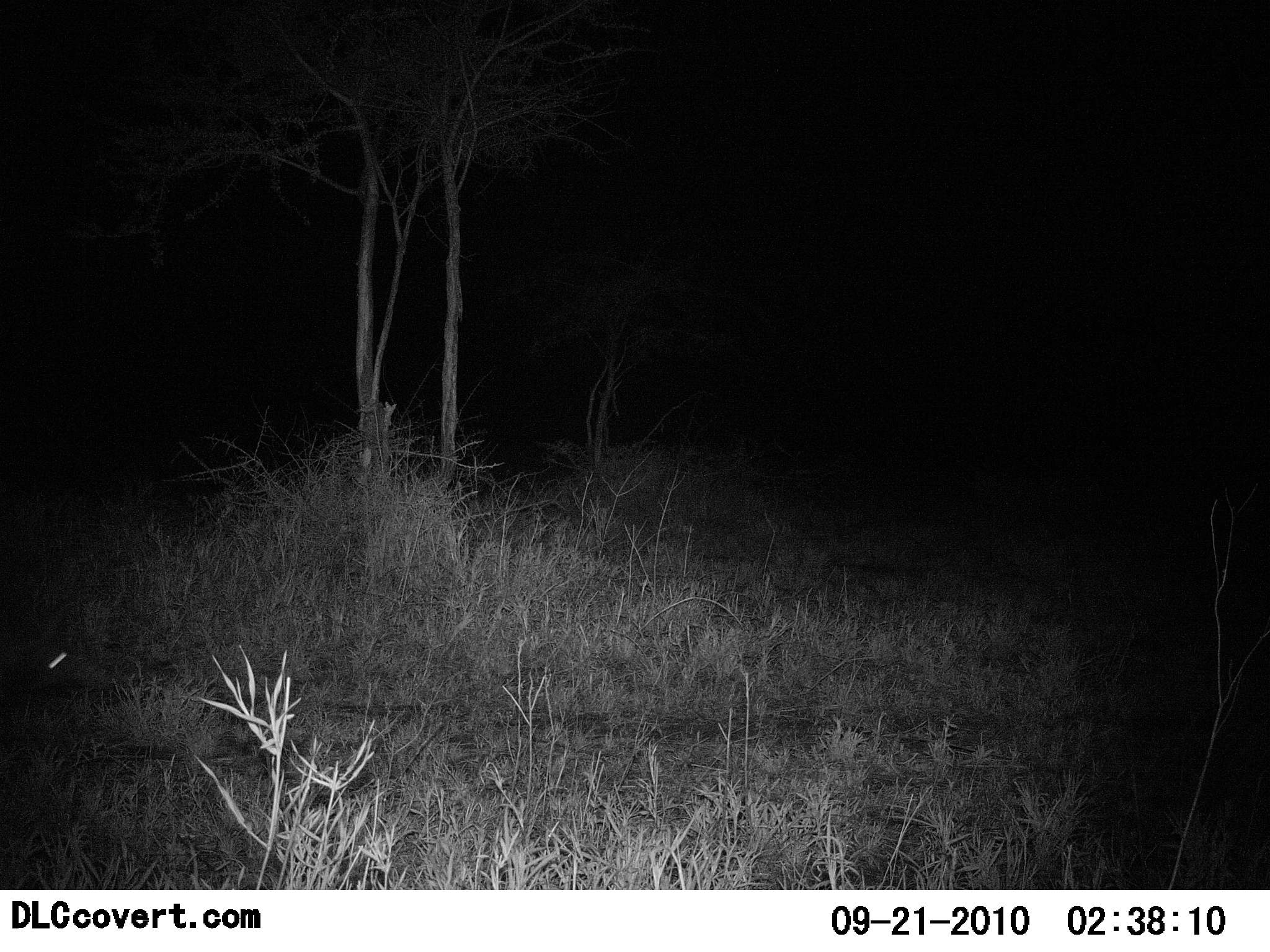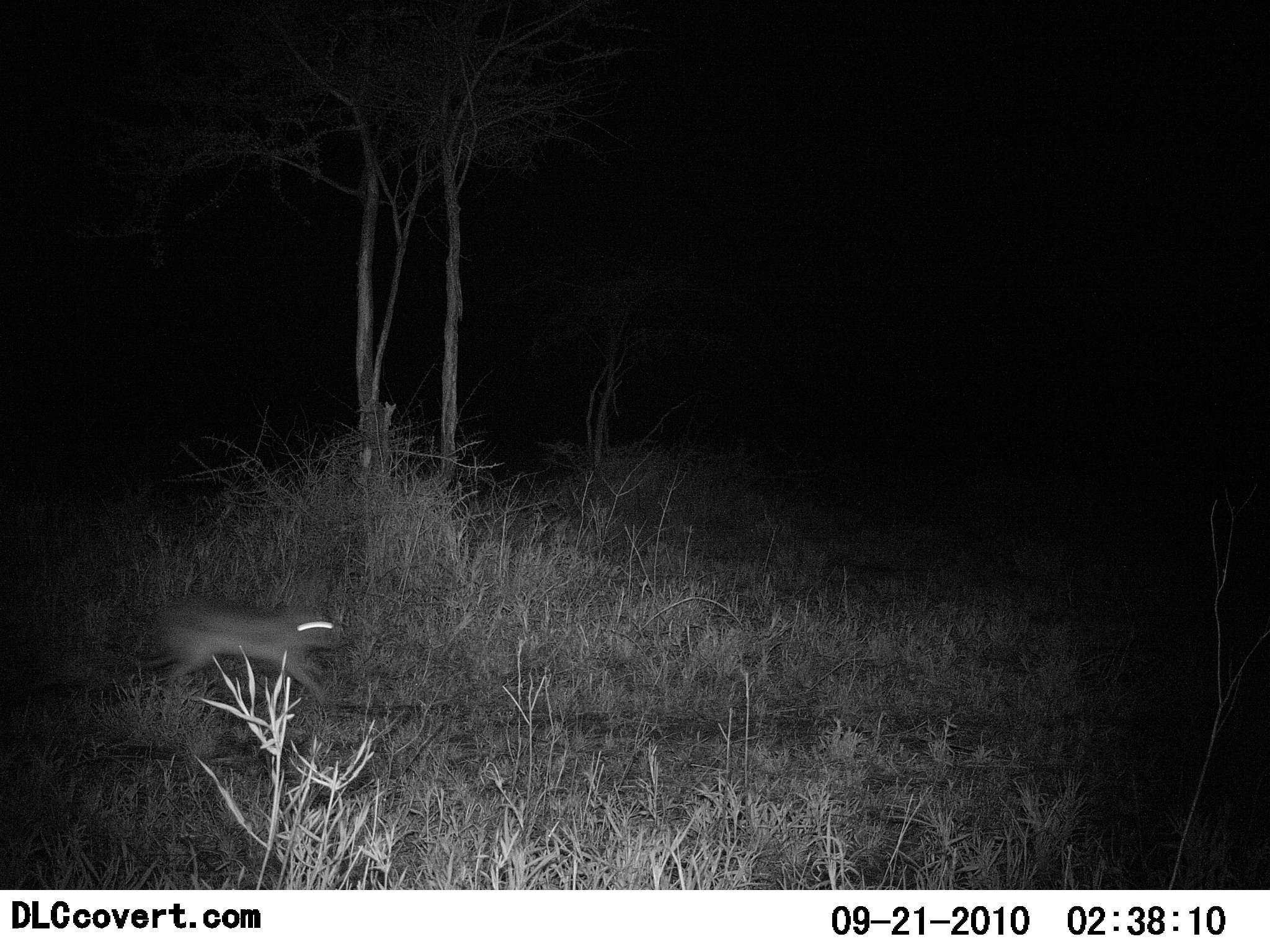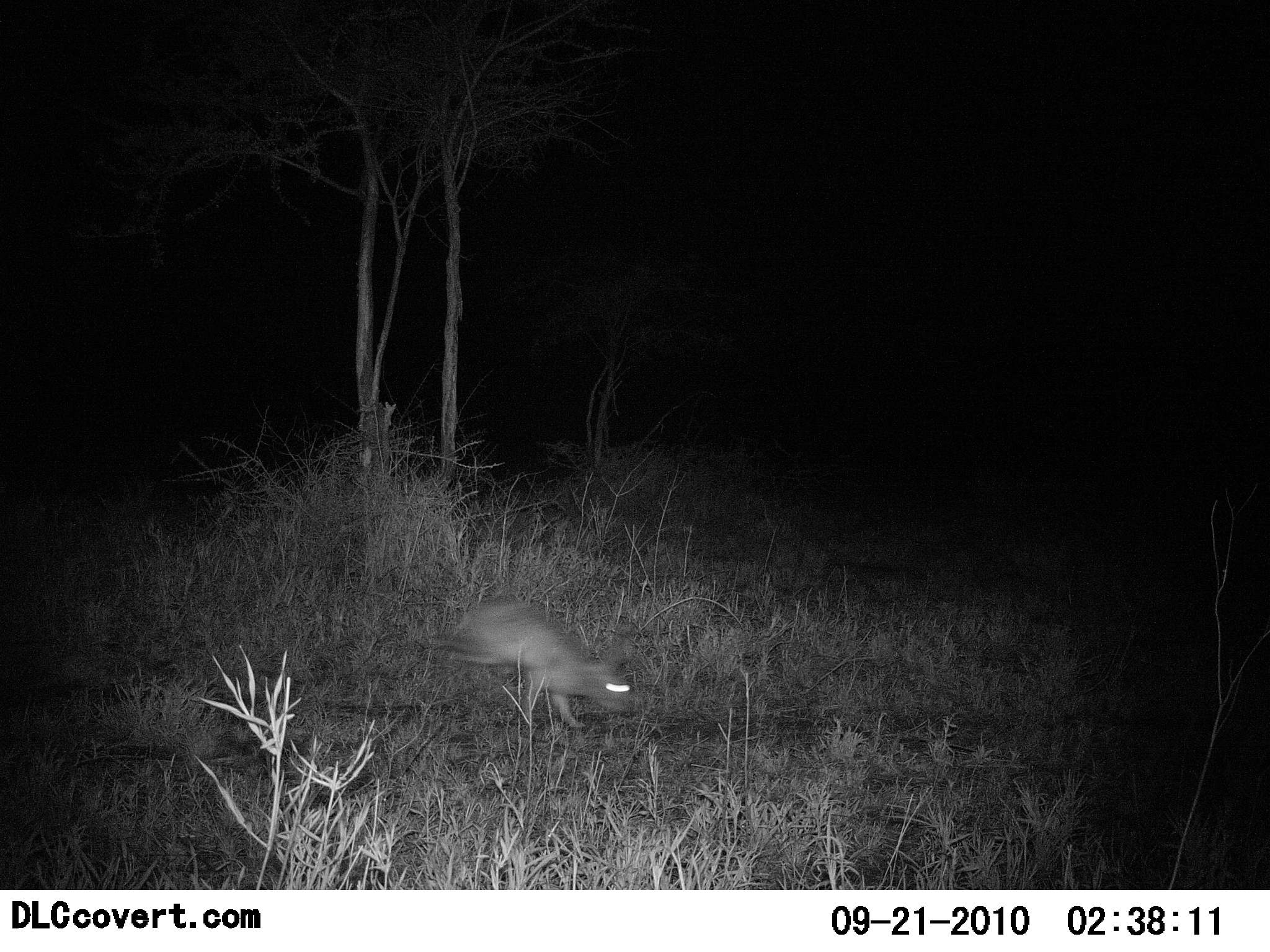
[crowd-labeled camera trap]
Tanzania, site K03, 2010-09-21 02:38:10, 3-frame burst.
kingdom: Animalia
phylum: Chordata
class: Mammalia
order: Lagomorpha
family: Leporidae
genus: Lepus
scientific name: Lepus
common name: hare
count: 1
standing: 0%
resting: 0%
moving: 100%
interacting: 0%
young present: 0%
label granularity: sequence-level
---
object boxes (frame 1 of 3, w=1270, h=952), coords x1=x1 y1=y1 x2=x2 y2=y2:
animal: x1=0 y1=623 x2=87 y2=683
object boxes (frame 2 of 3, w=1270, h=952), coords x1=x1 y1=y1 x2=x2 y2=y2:
animal: x1=137 y1=601 x2=338 y2=705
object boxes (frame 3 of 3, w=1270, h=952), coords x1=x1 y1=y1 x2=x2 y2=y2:
animal: x1=436 y1=600 x2=636 y2=725